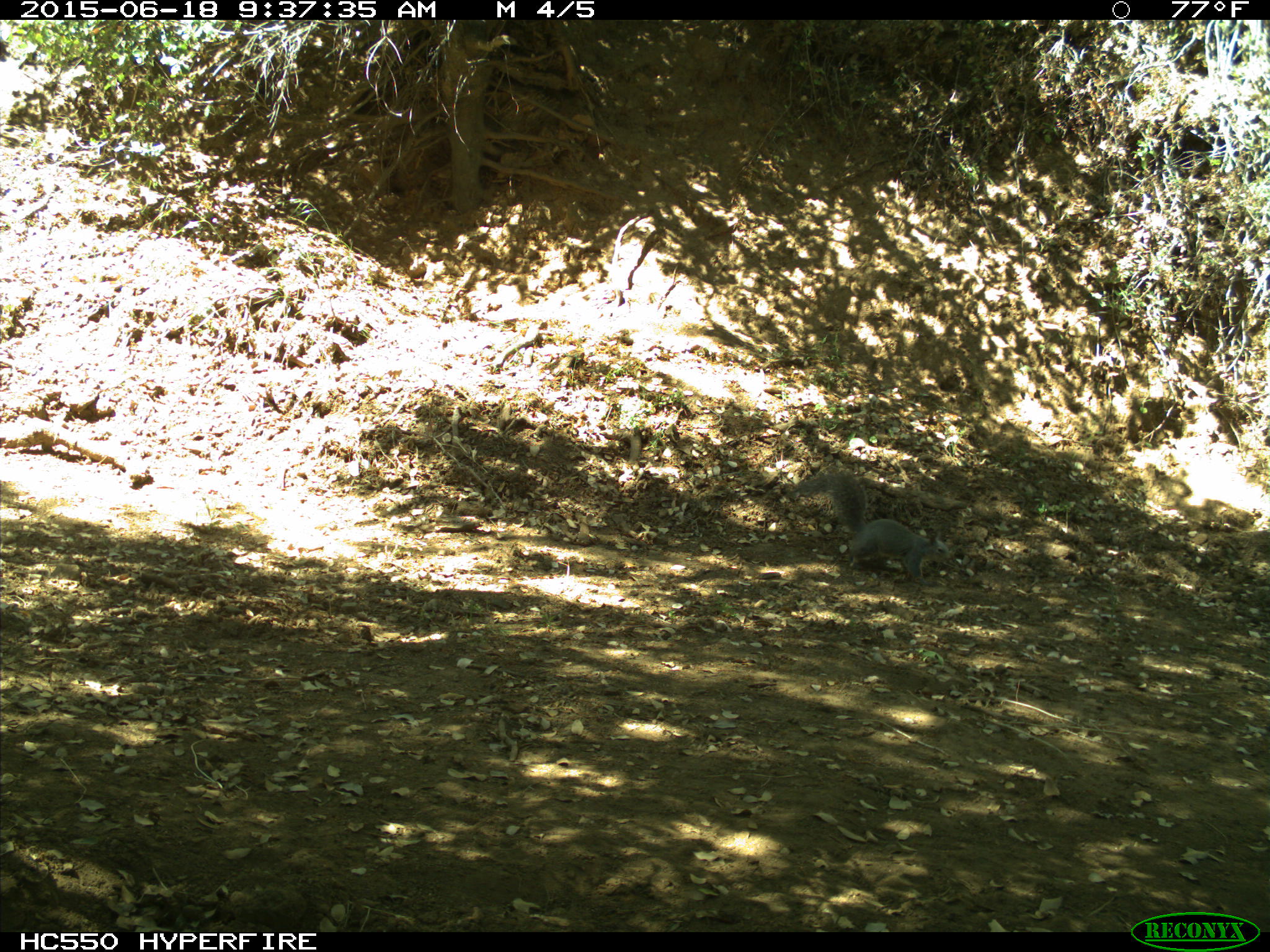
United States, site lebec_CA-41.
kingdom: Animalia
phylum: Chordata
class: Mammalia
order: Rodentia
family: Sciuridae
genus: Sciurus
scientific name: Sciurus carolinensis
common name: eastern gray squirrel